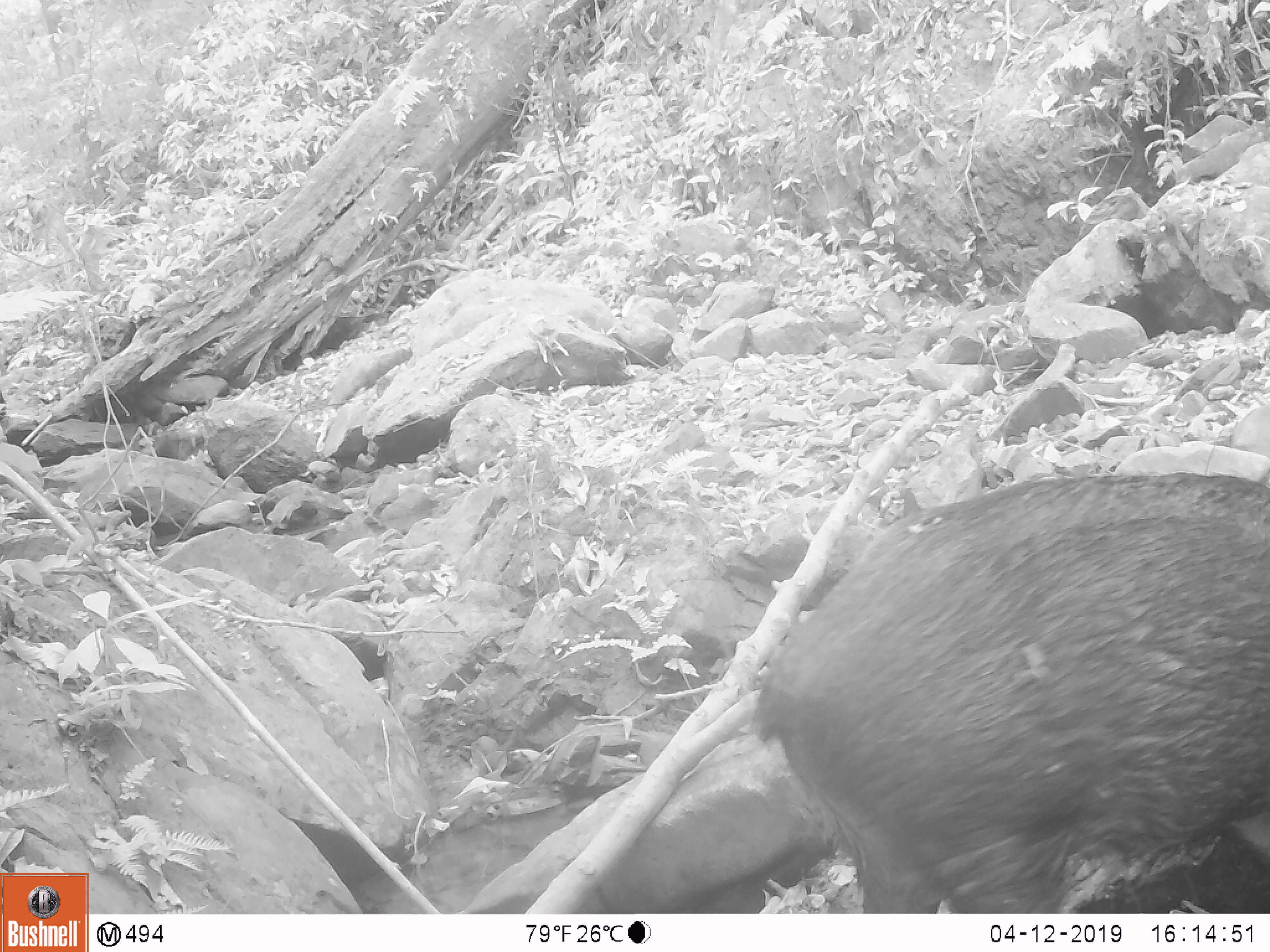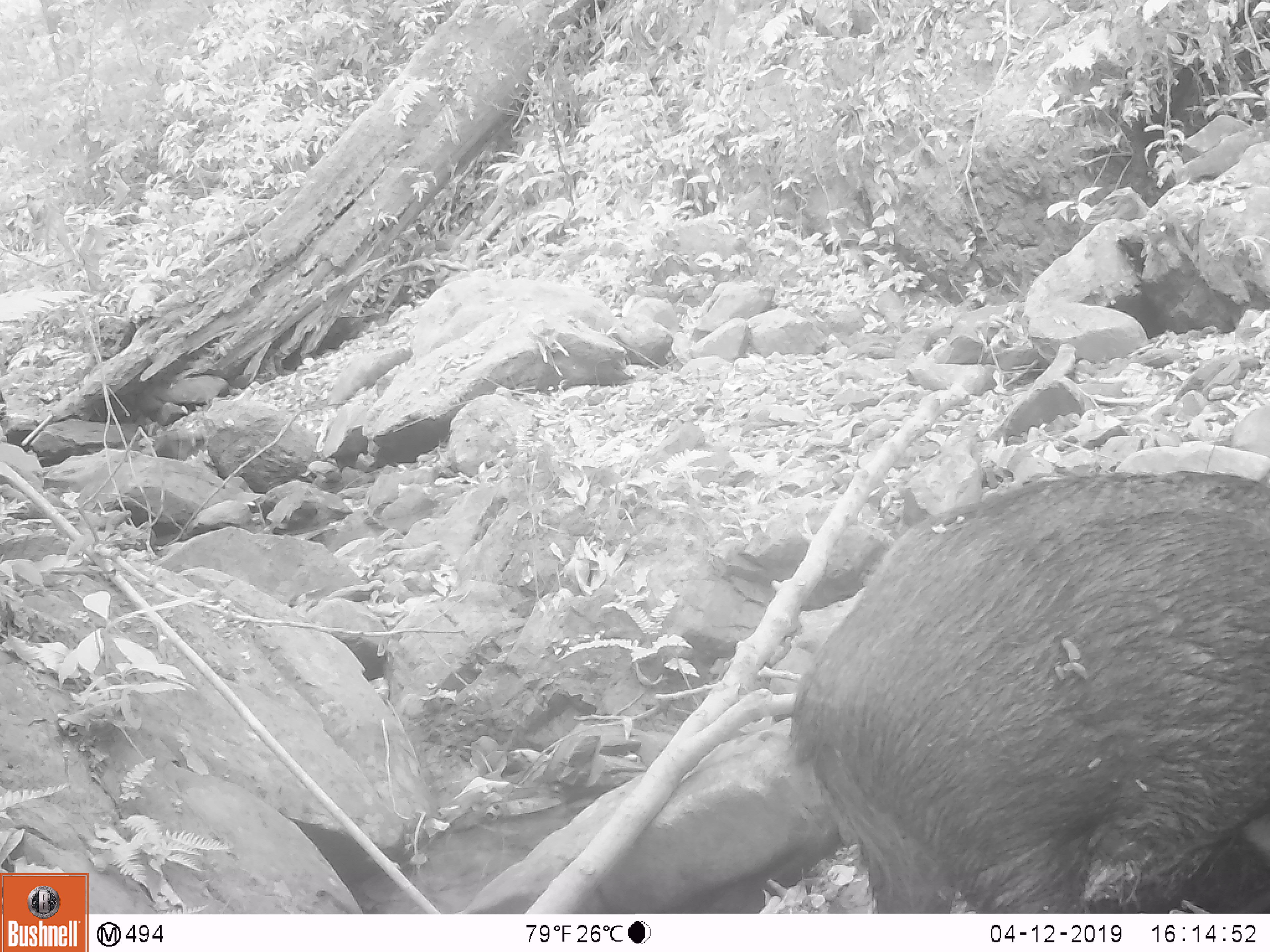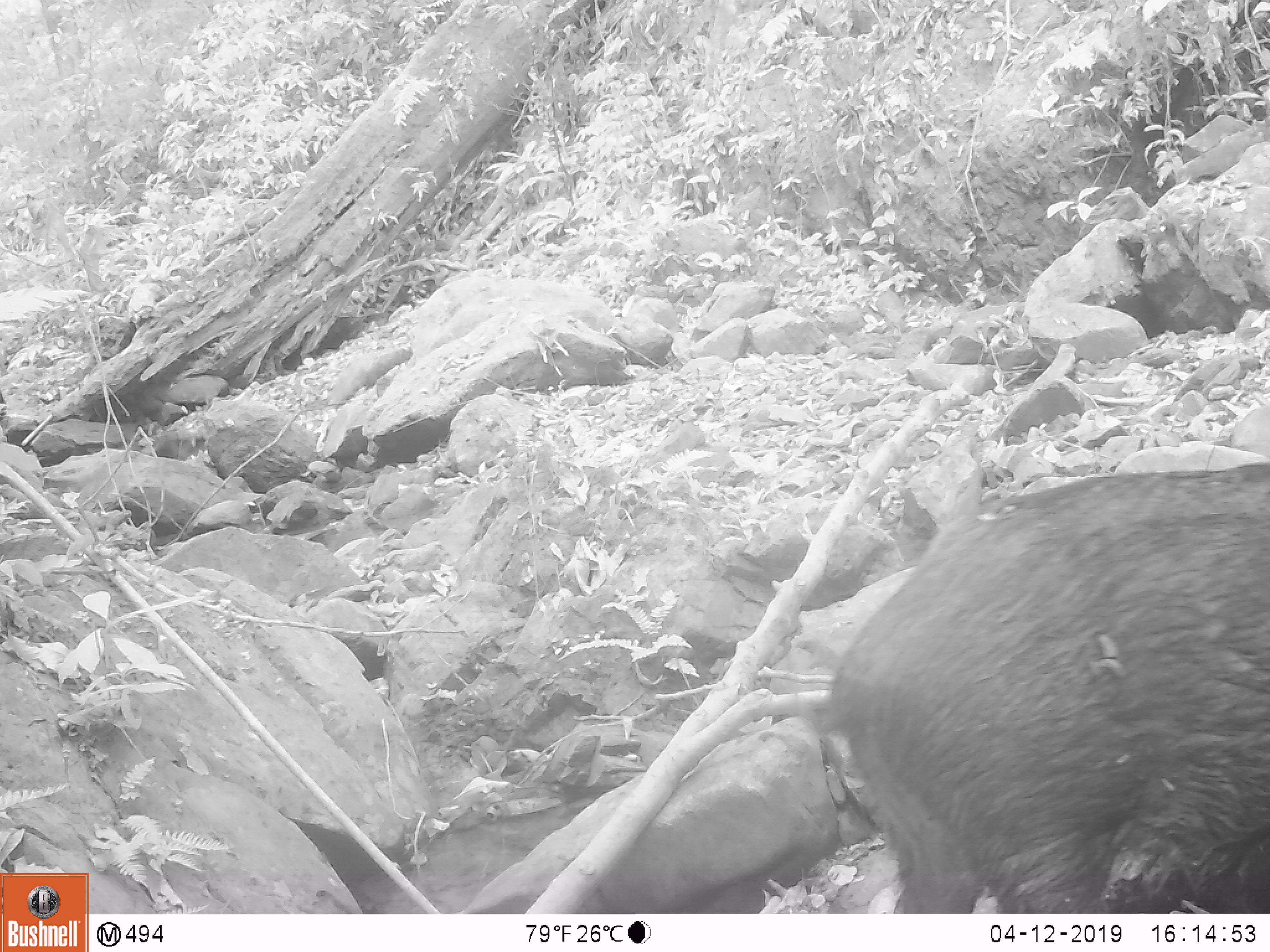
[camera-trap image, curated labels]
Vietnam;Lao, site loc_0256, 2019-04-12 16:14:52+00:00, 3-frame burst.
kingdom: Animalia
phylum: Chordata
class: Mammalia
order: Artiodactyla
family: Suidae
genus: Sus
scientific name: Sus scrofa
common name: eurasian wild pig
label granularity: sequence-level